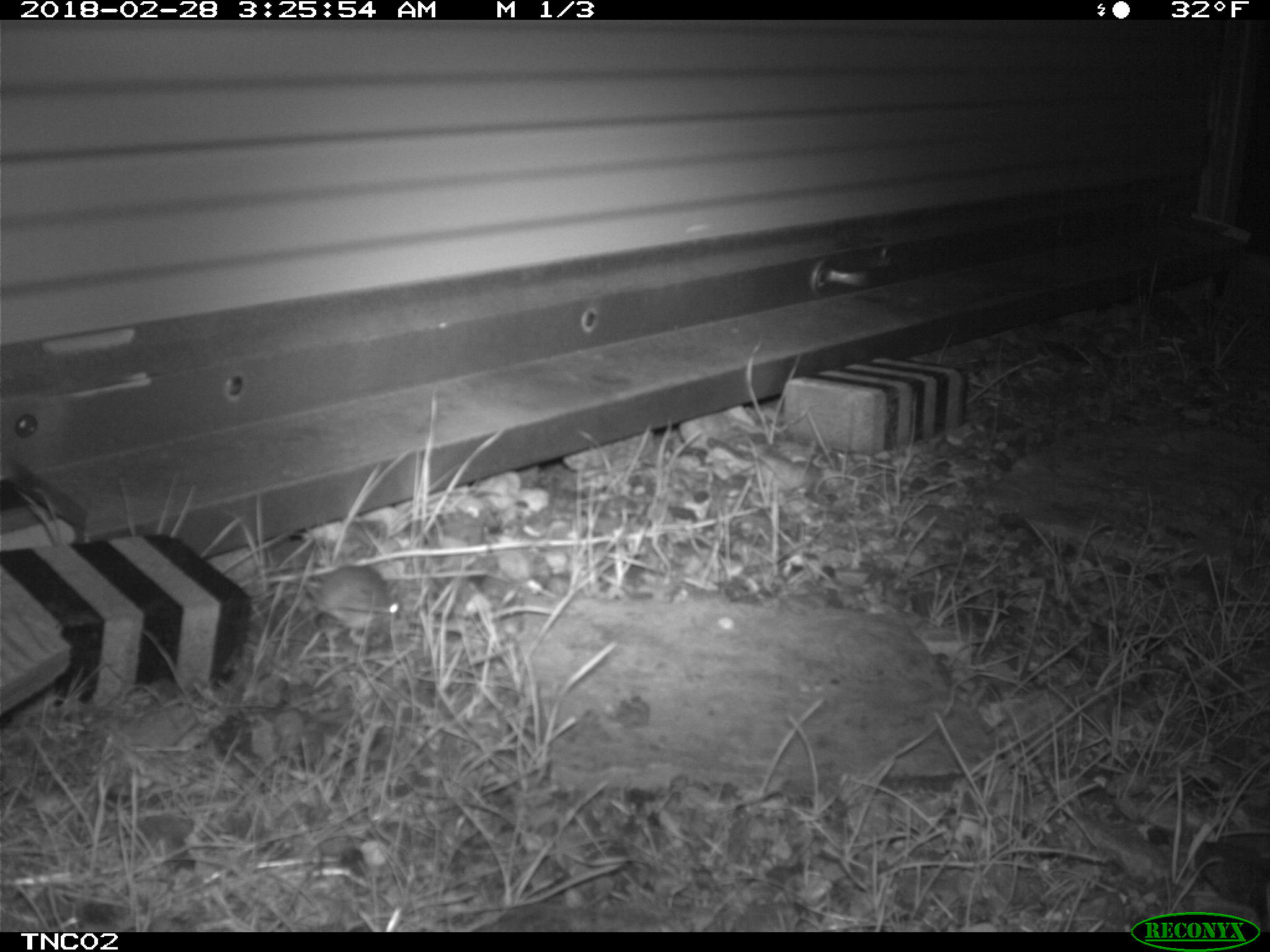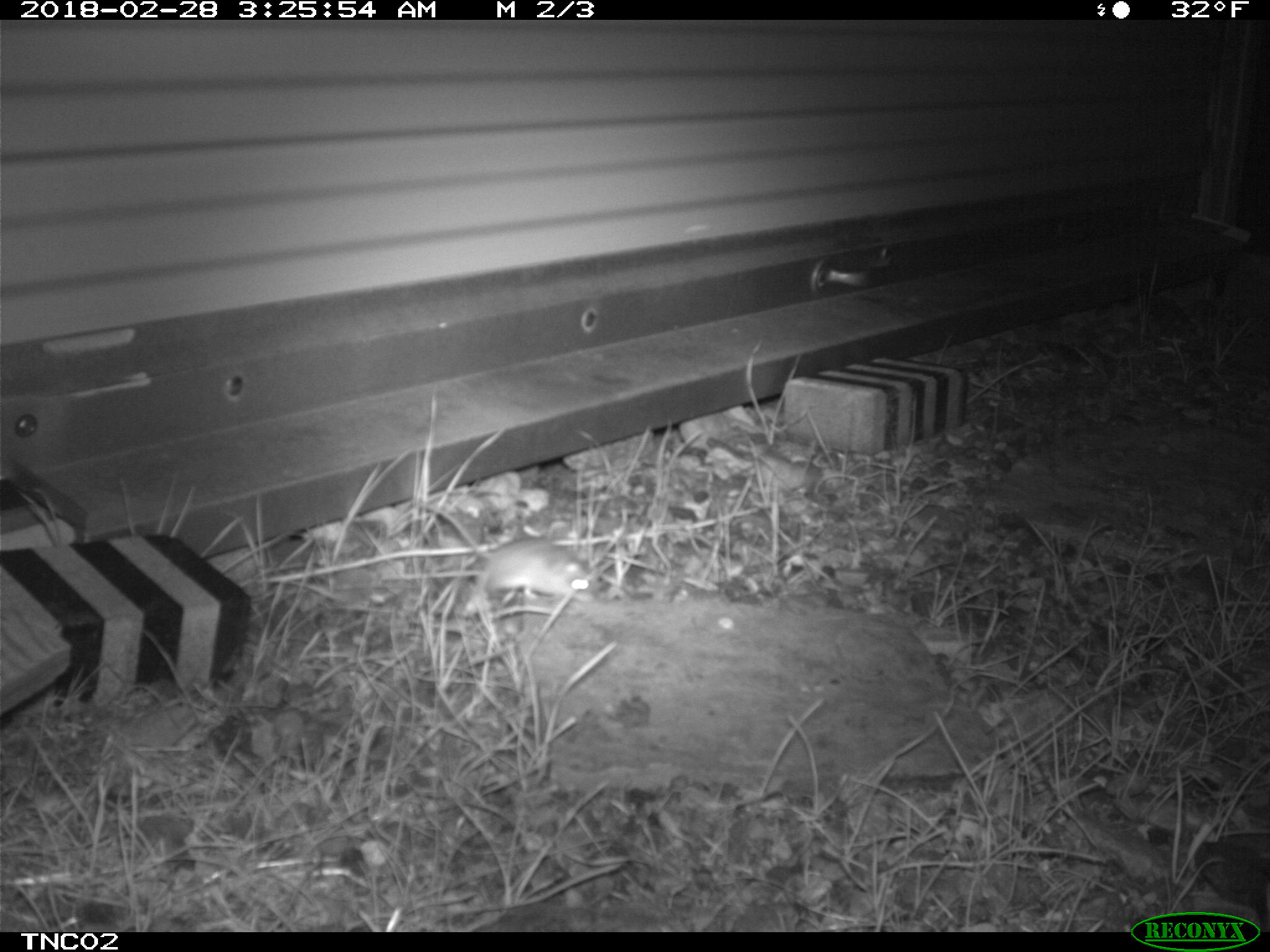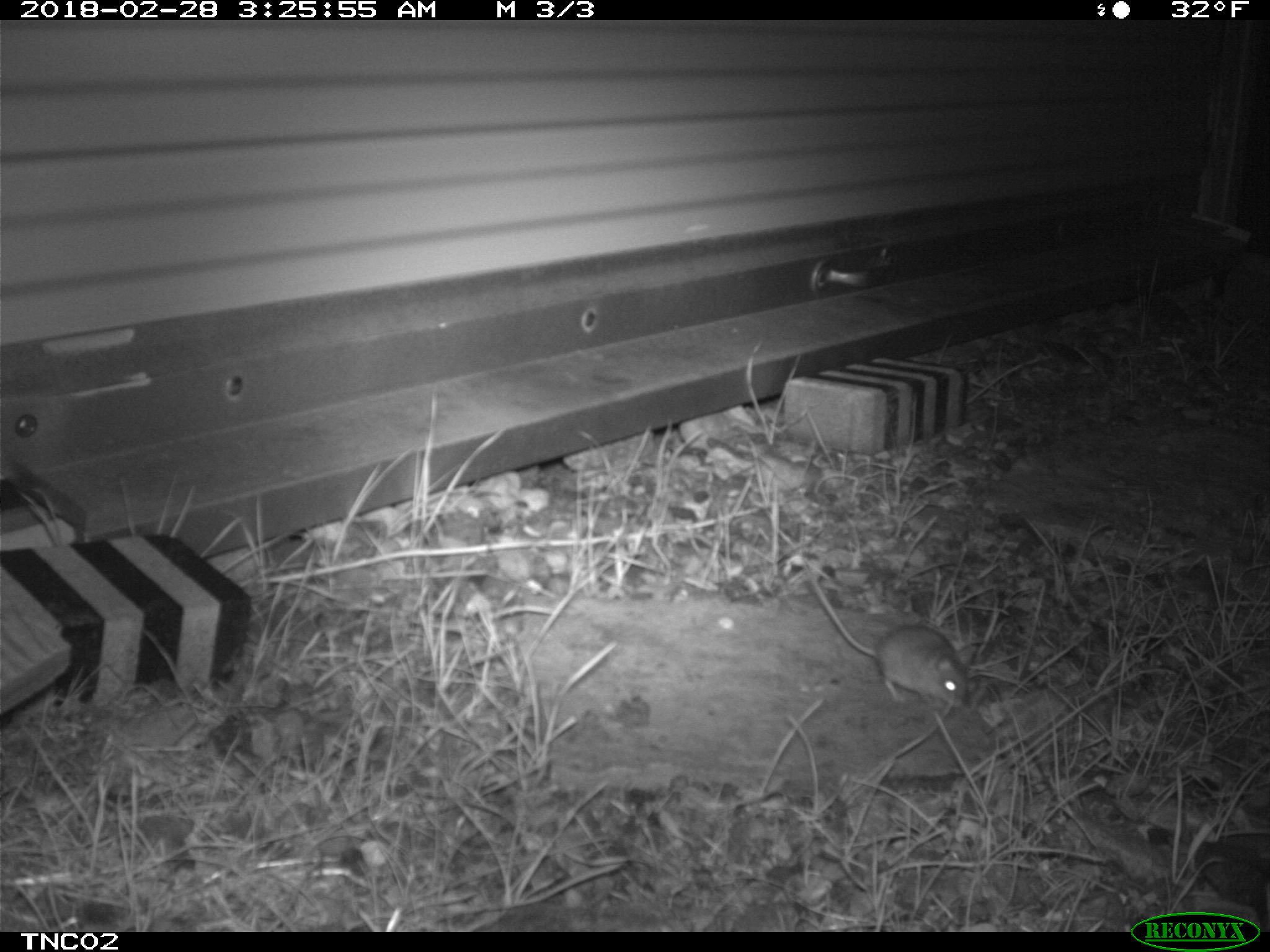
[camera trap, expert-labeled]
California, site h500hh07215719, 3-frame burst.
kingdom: Animalia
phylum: Chordata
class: Mammalia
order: Rodentia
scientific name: Rodentia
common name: rodent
Rodent (Rodentia).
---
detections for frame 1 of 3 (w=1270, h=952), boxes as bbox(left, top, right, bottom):
rodent: bbox(313, 565, 402, 631)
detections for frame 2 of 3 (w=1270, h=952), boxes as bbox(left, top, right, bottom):
rodent: bbox(412, 503, 594, 604)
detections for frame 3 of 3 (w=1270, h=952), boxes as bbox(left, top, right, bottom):
rodent: bbox(809, 574, 971, 708)